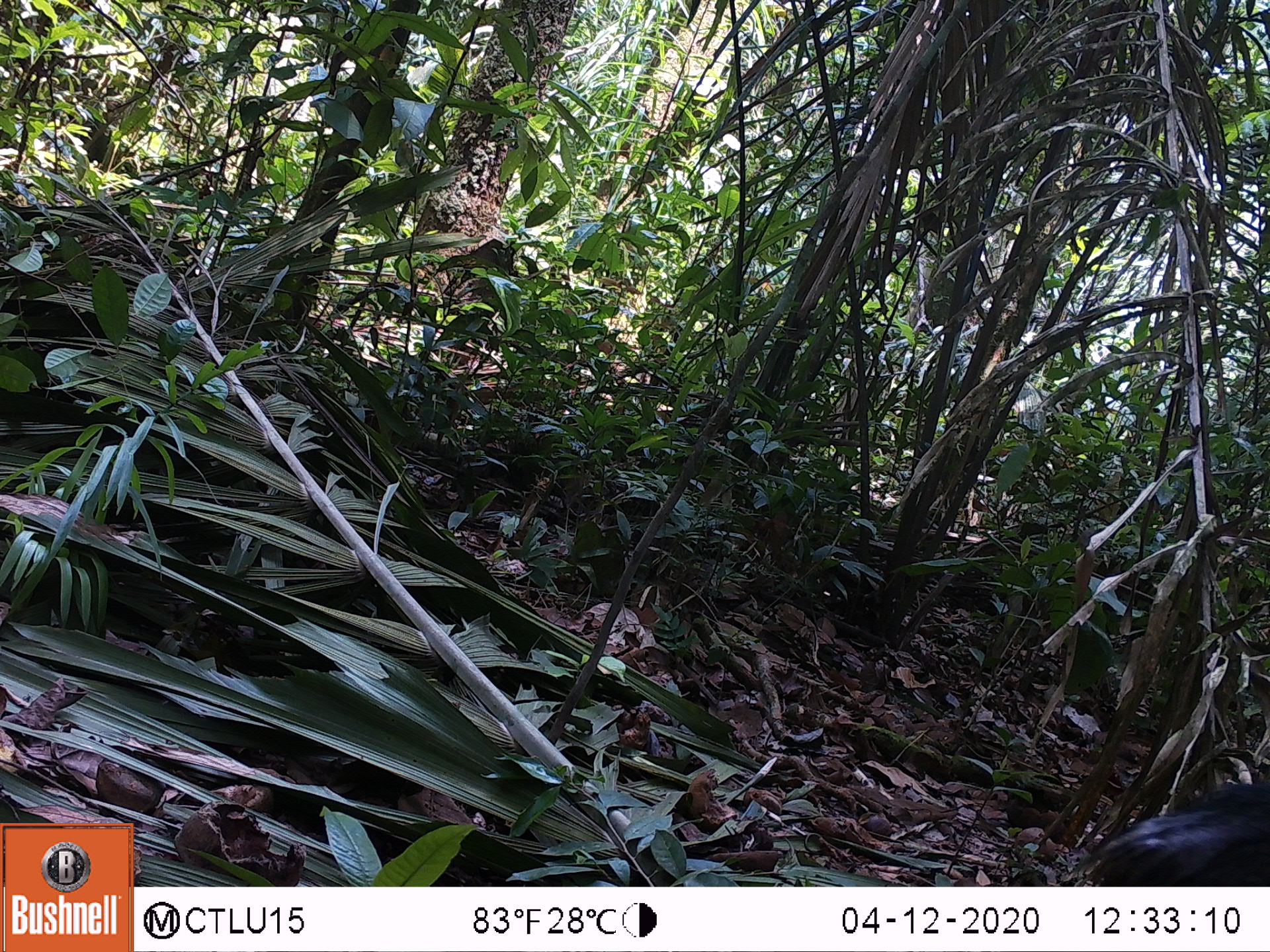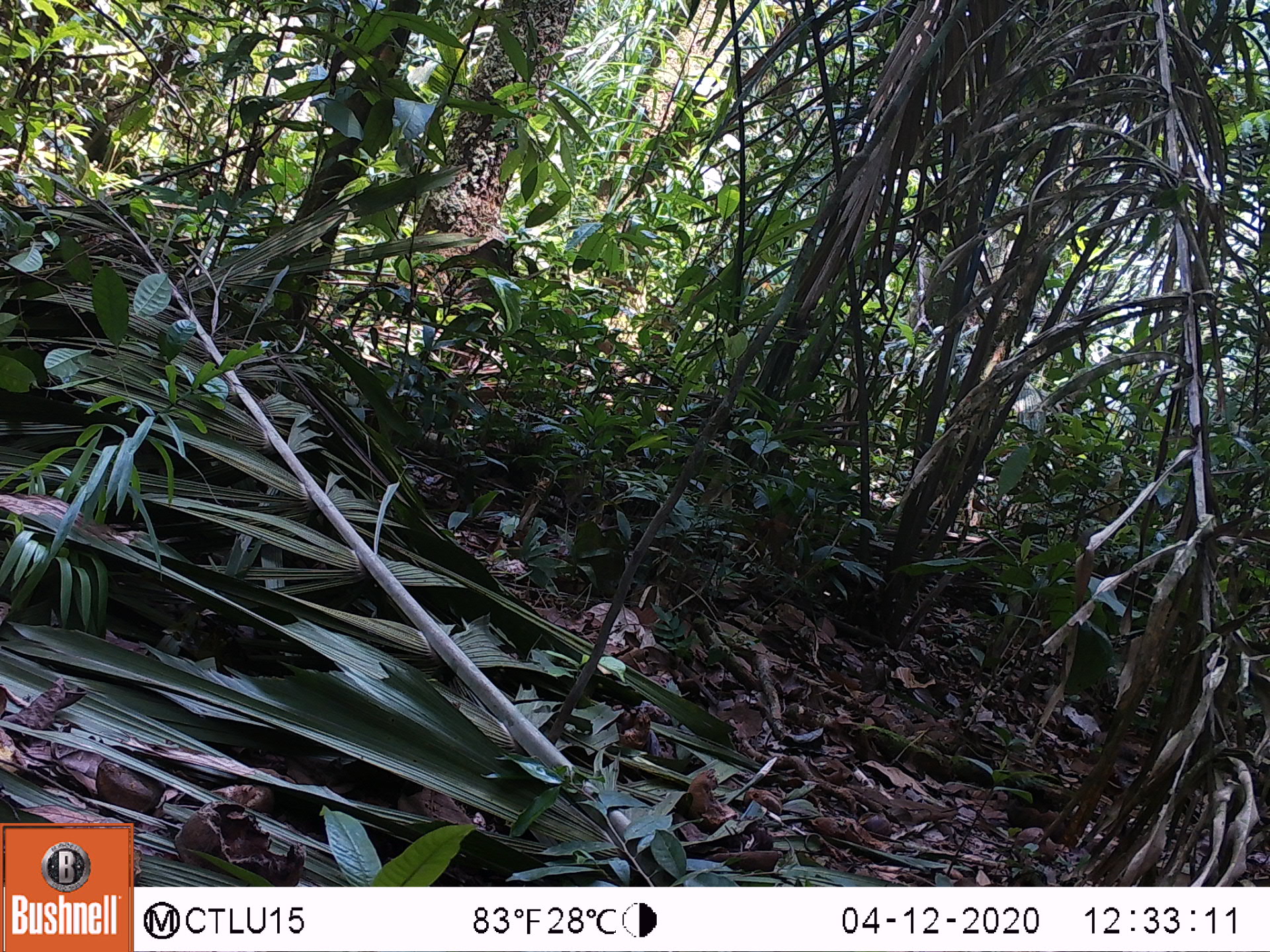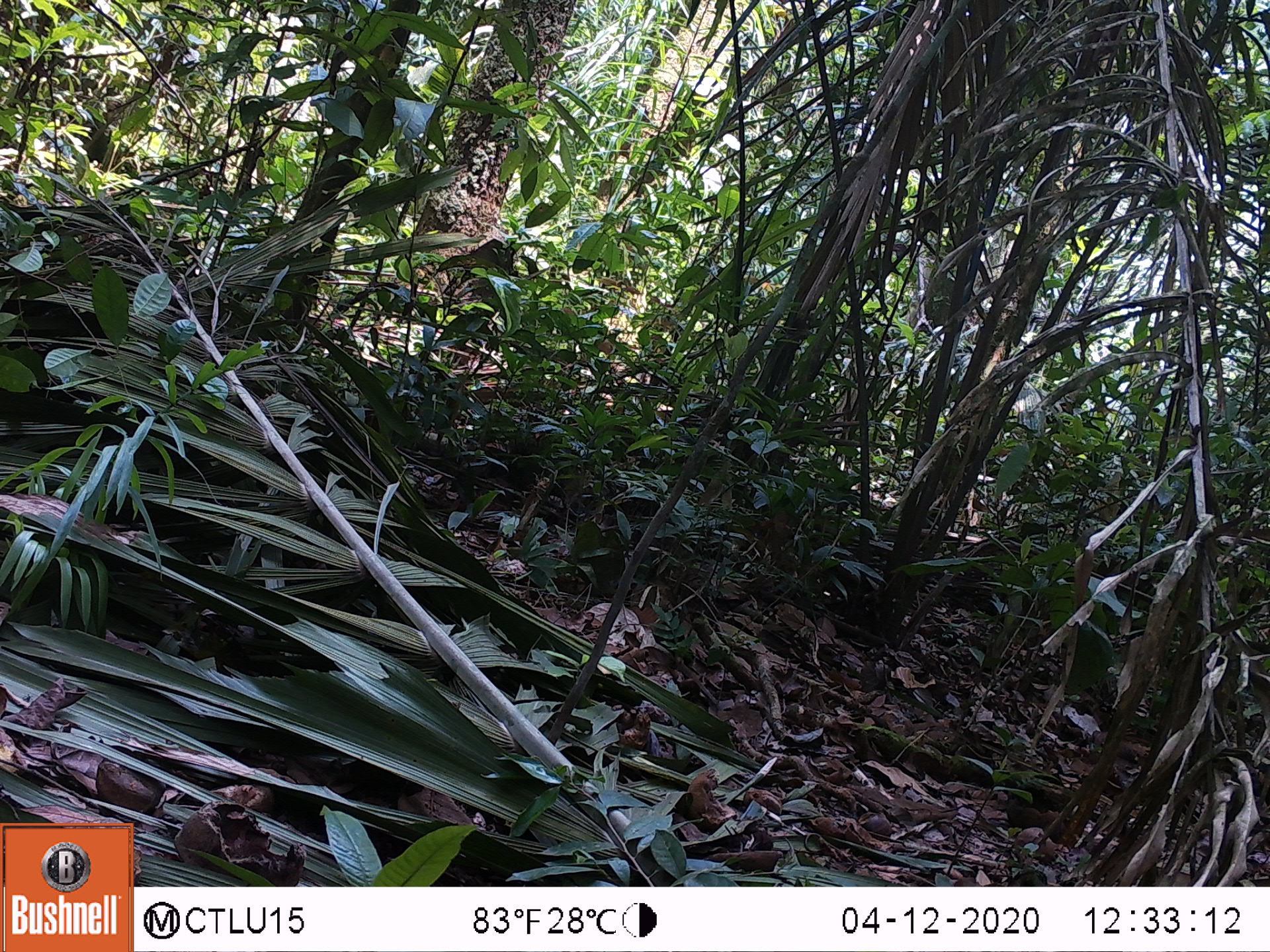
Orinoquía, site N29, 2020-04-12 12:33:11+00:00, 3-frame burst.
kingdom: Animalia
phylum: Chordata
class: Mammalia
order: Artiodactyla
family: Tayassuidae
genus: Tayassu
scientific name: Tayassu pecari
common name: white-lipped peccary